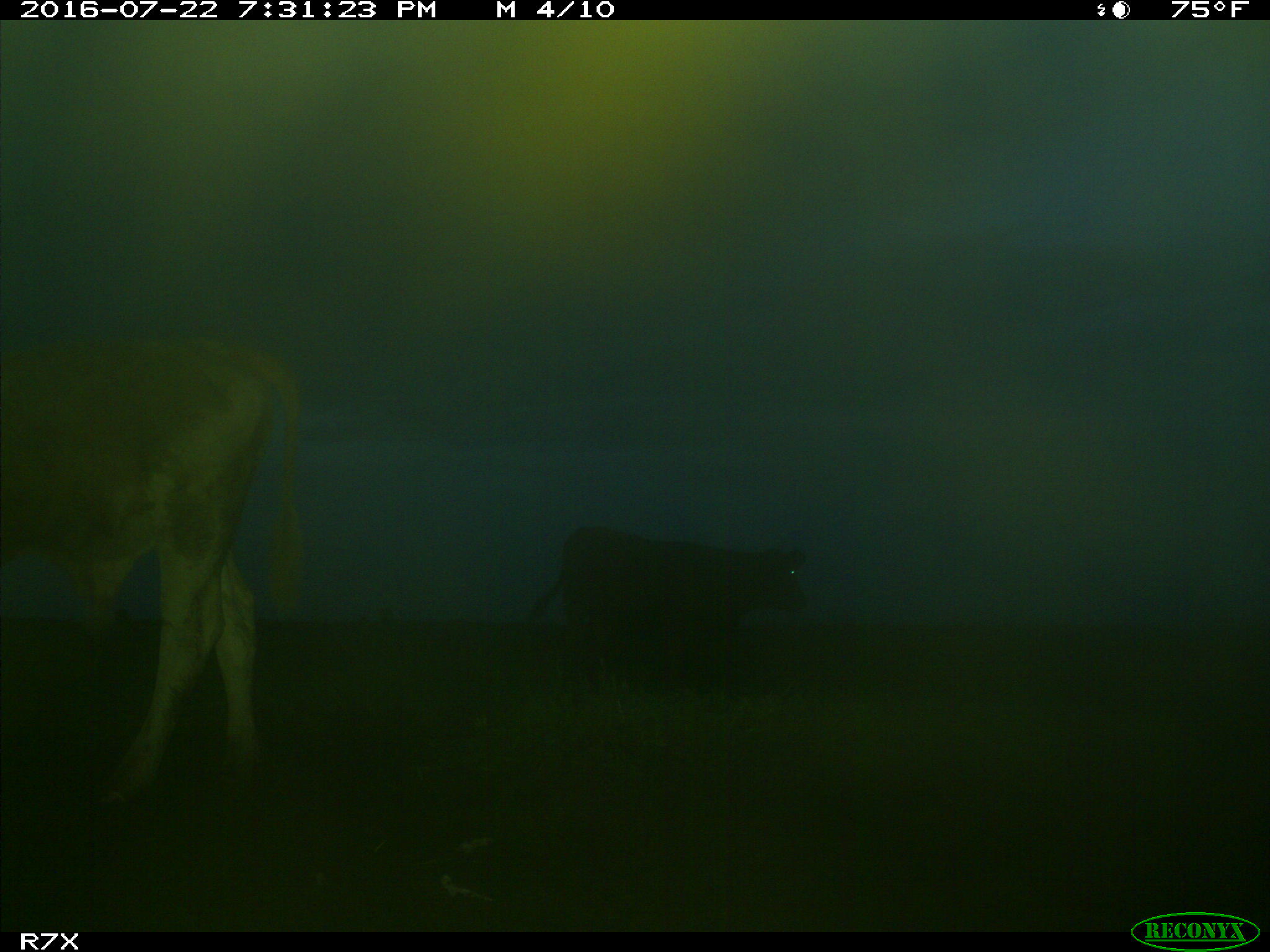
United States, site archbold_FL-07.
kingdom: Animalia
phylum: Chordata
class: Mammalia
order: Artiodactyla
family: Bovidae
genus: Bos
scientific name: Bos taurus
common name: domestic cow